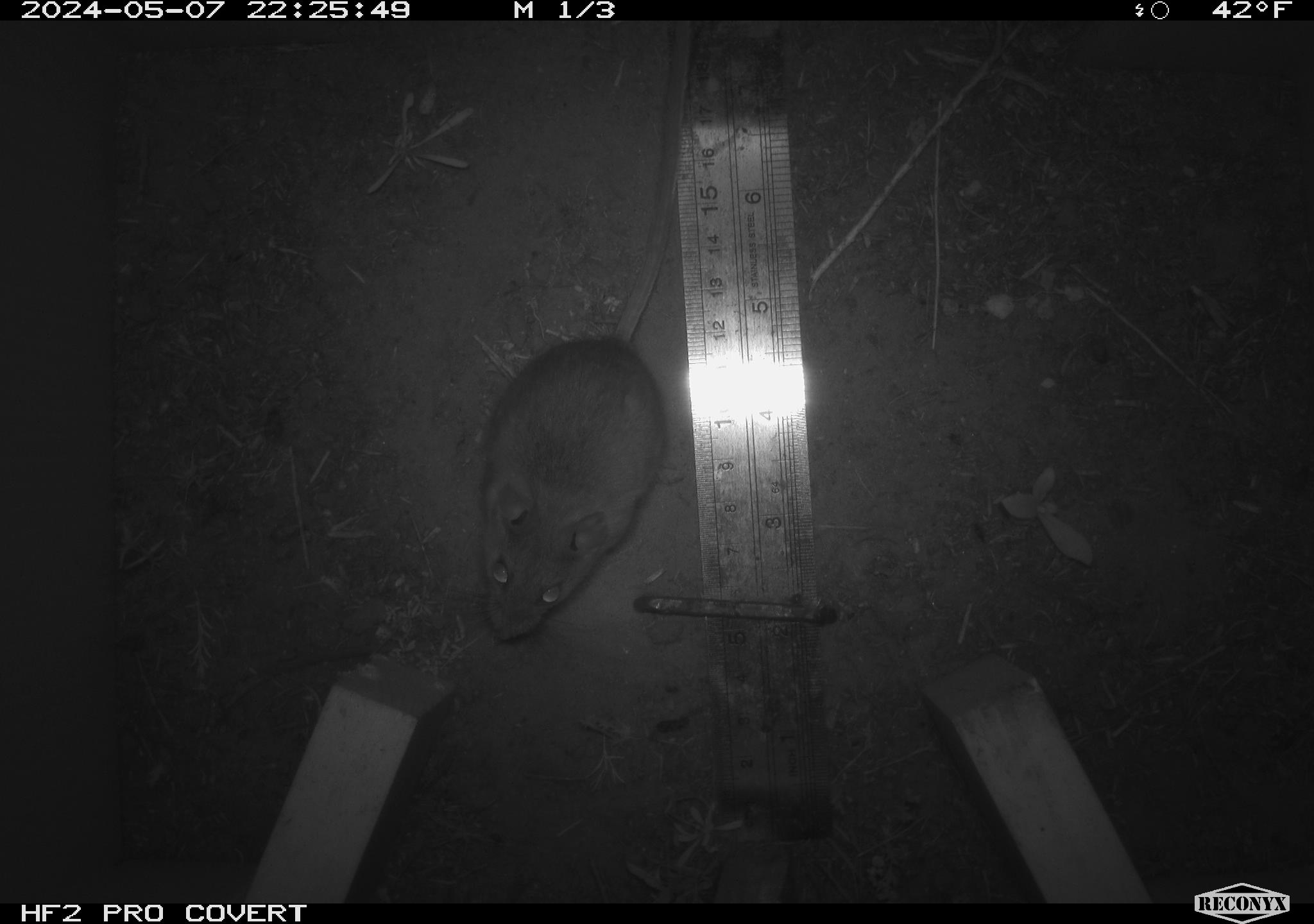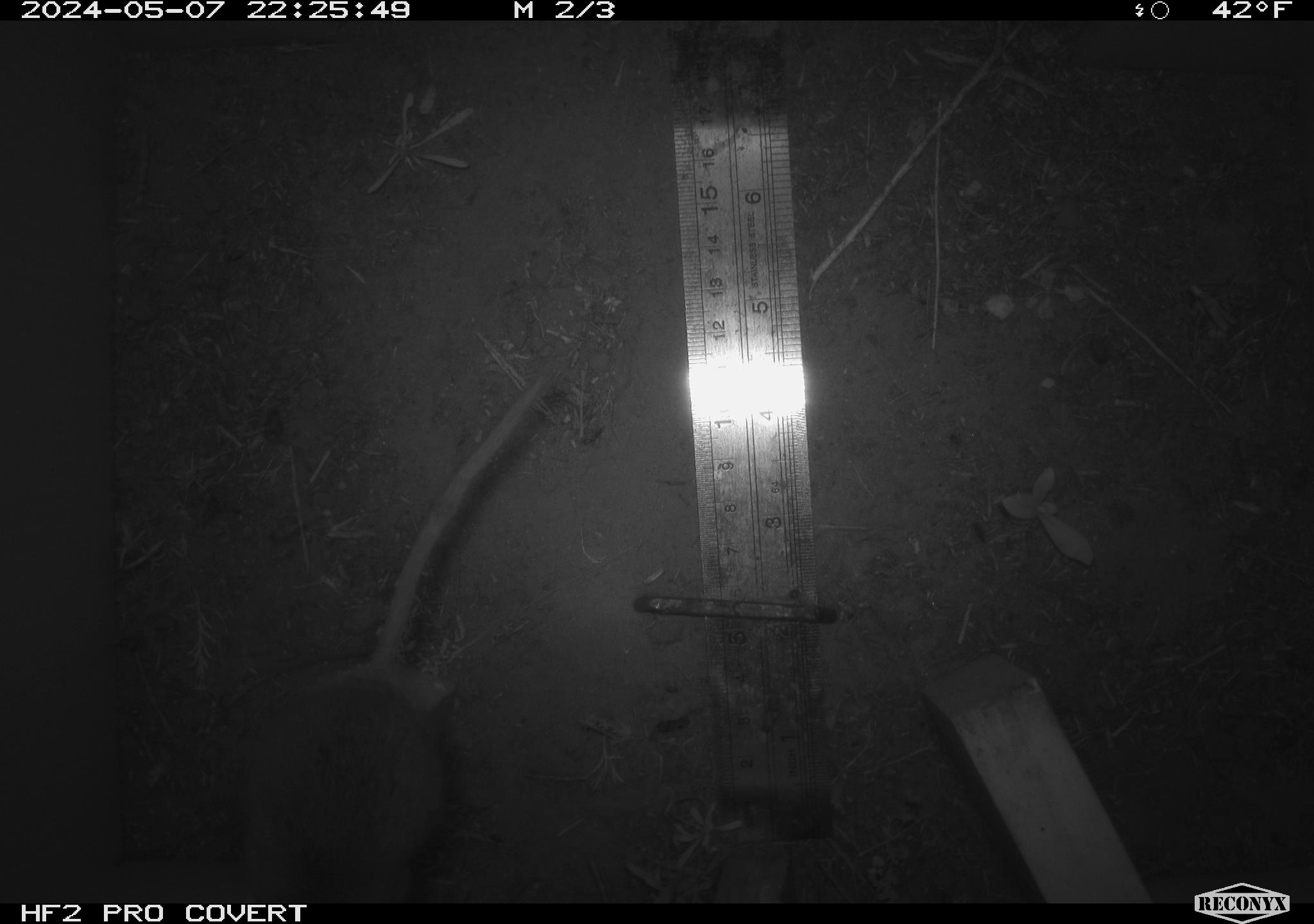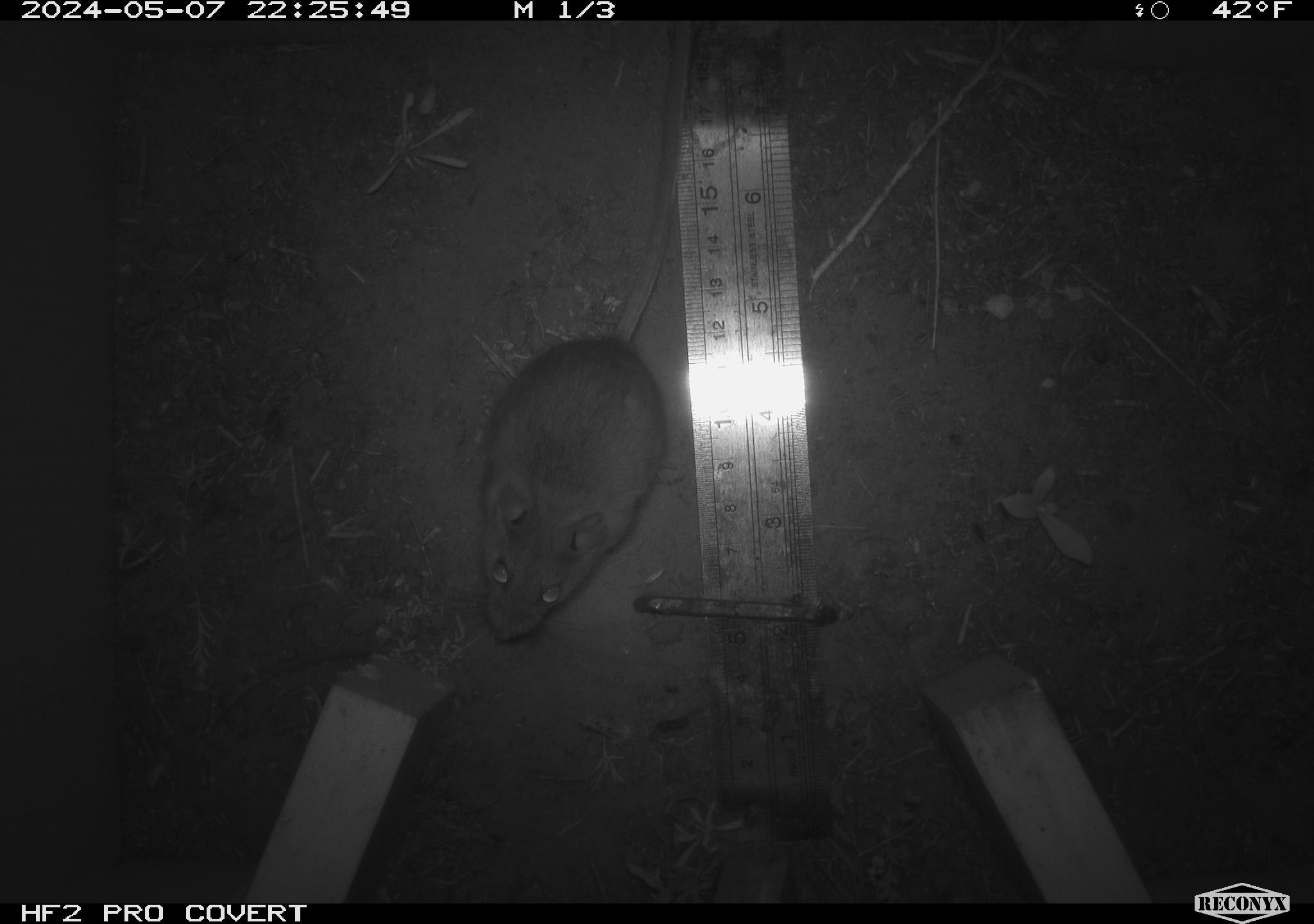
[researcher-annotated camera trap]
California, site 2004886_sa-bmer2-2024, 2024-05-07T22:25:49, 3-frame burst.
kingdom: Animalia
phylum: Chordata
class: Mammalia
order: Rodentia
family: Muridae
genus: Rattus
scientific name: Rattus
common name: rat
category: rattus species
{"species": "rattus species (rat) (Rattus)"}